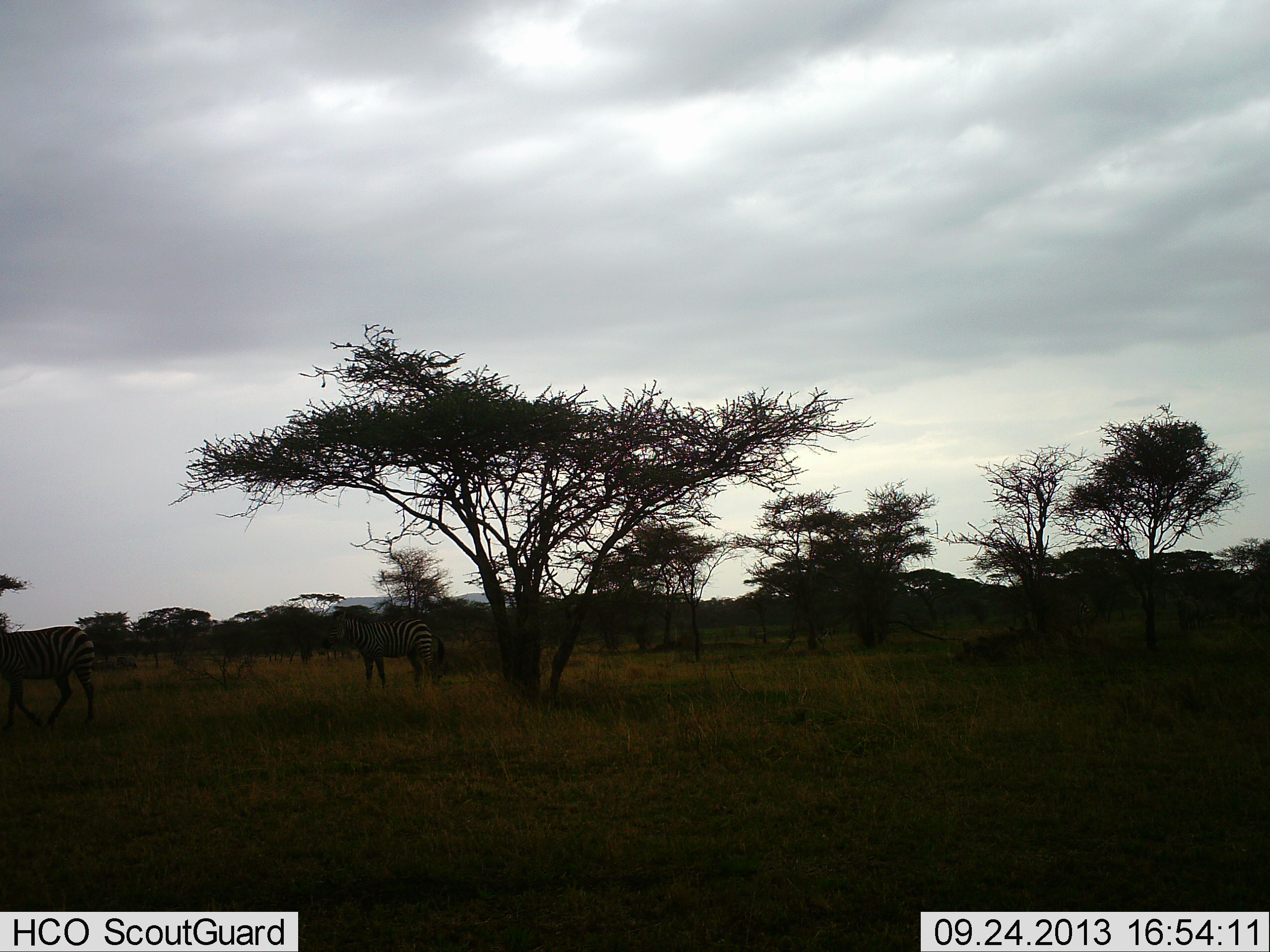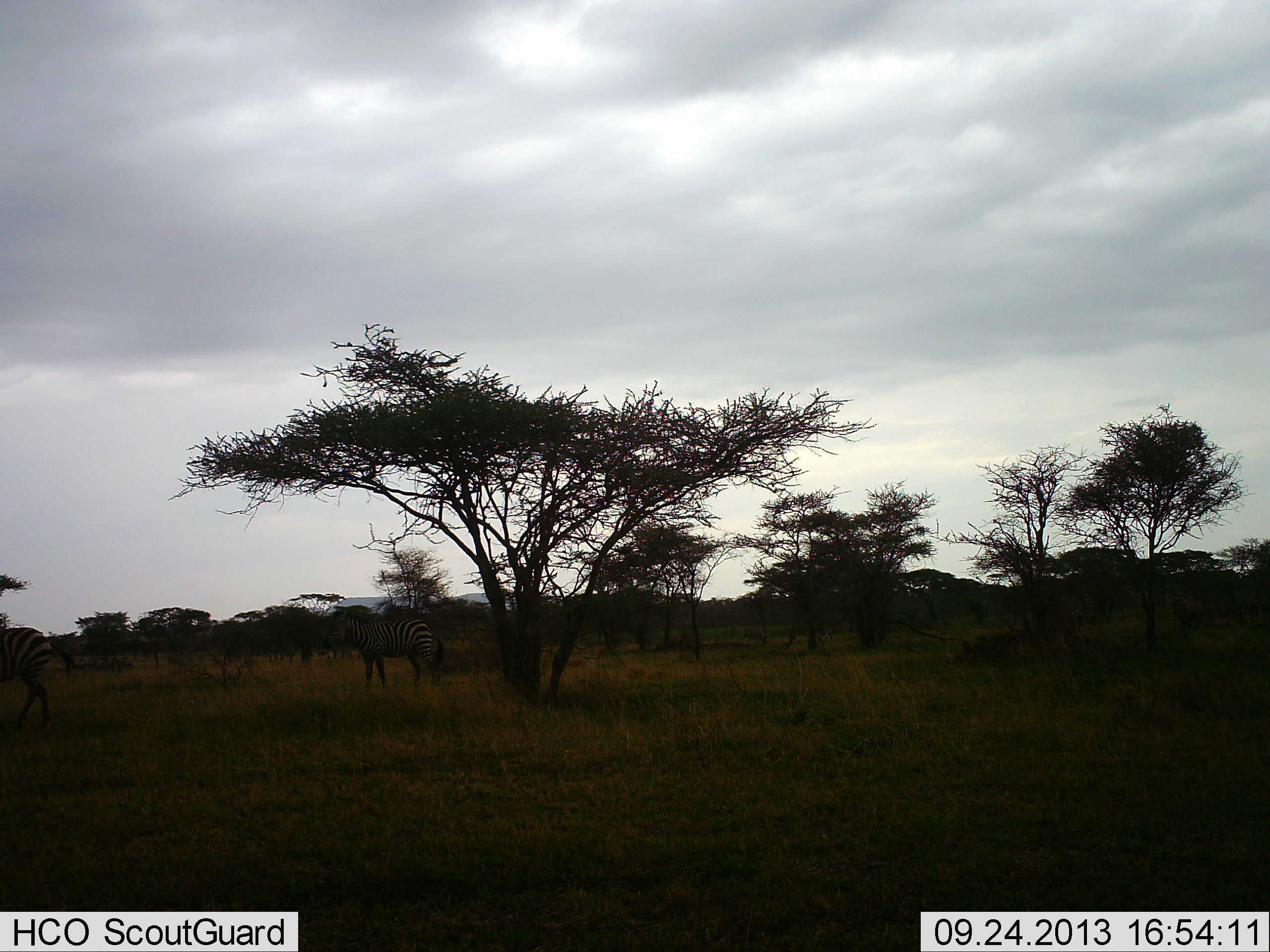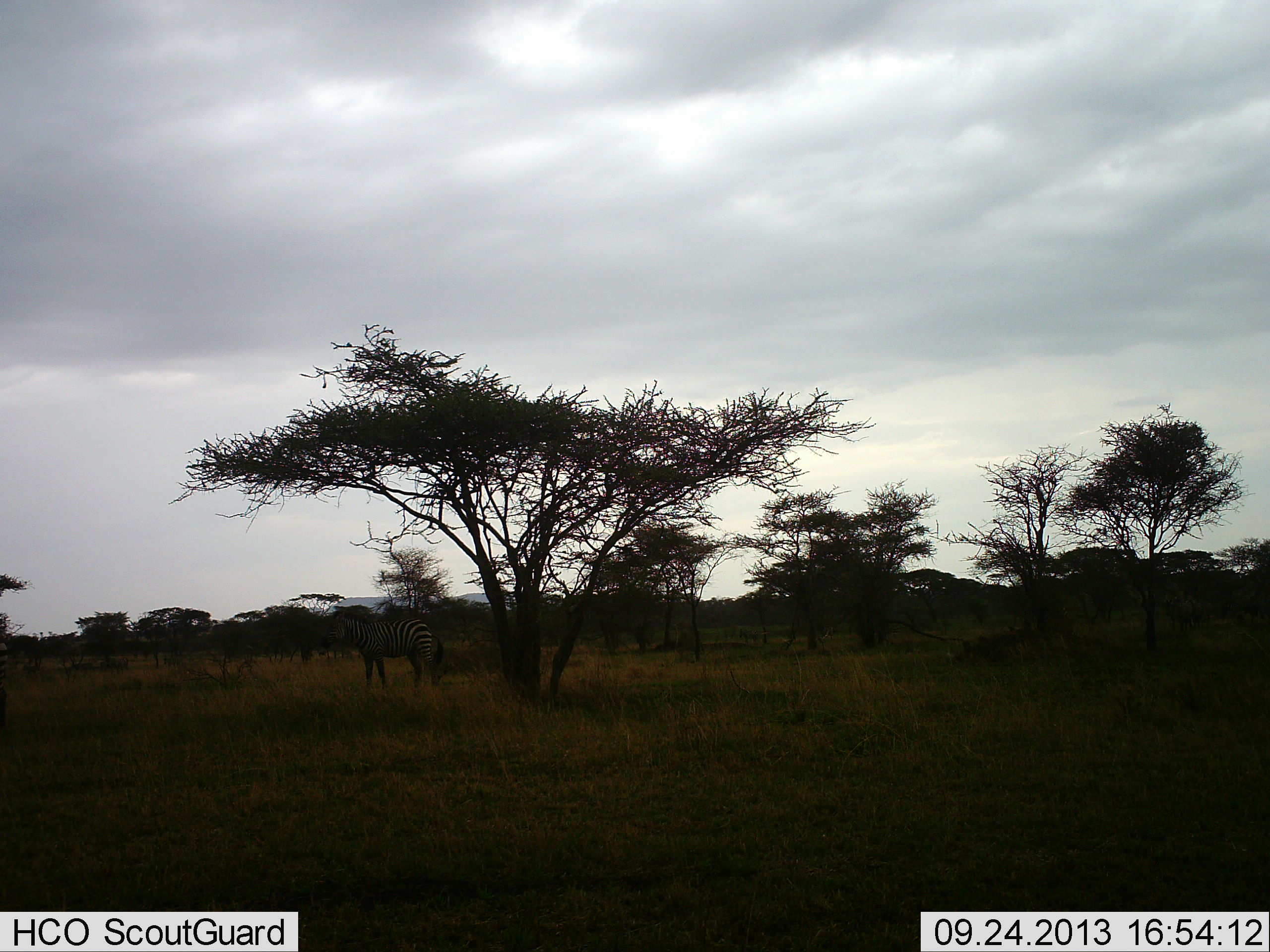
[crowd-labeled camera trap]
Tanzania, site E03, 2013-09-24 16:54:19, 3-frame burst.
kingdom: Animalia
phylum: Chordata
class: Mammalia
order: Perissodactyla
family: Equidae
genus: Equus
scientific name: Equus quagga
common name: plains zebra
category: zebra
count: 2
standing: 79%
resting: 3%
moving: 79%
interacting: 3%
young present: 0%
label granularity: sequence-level